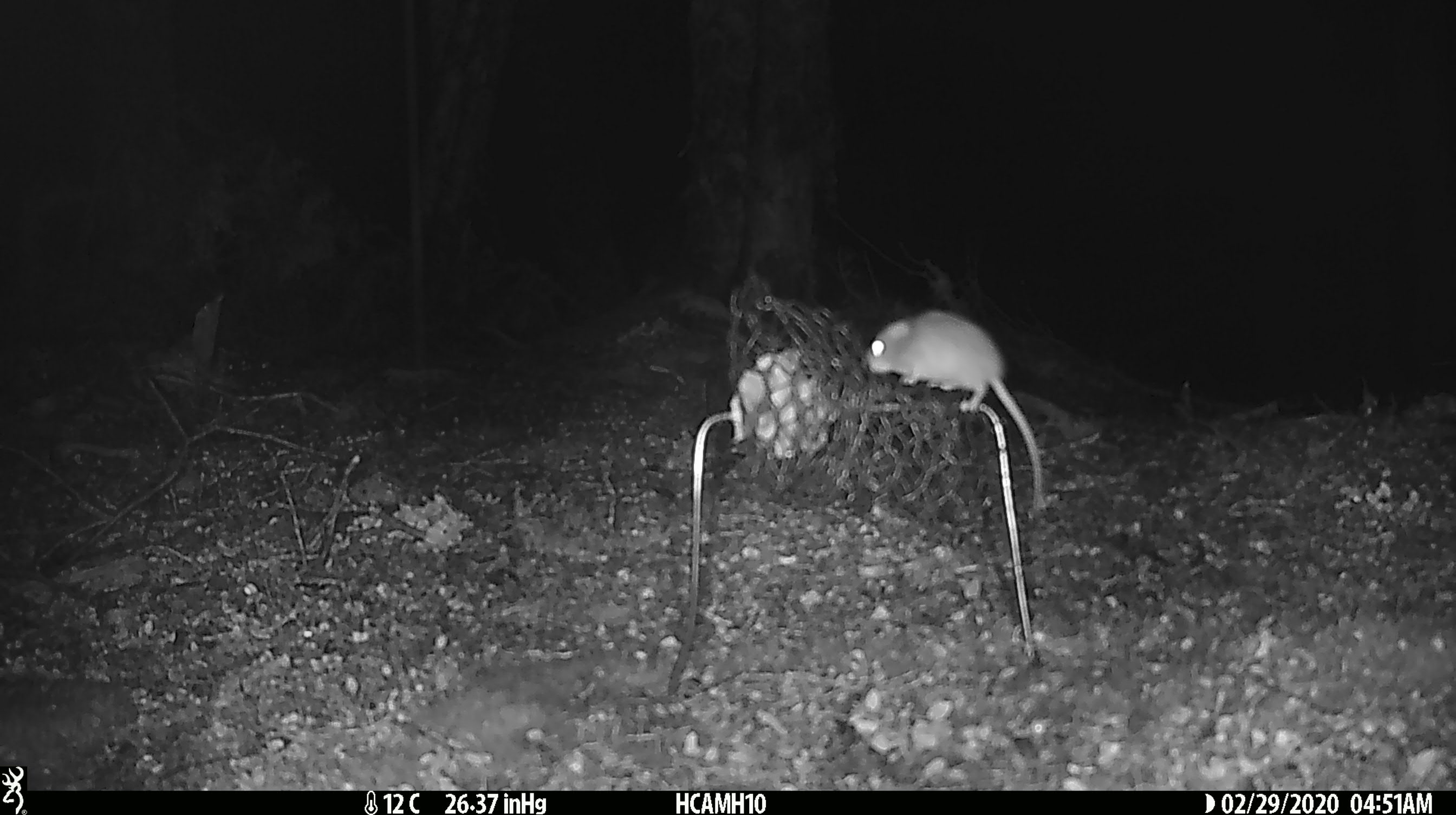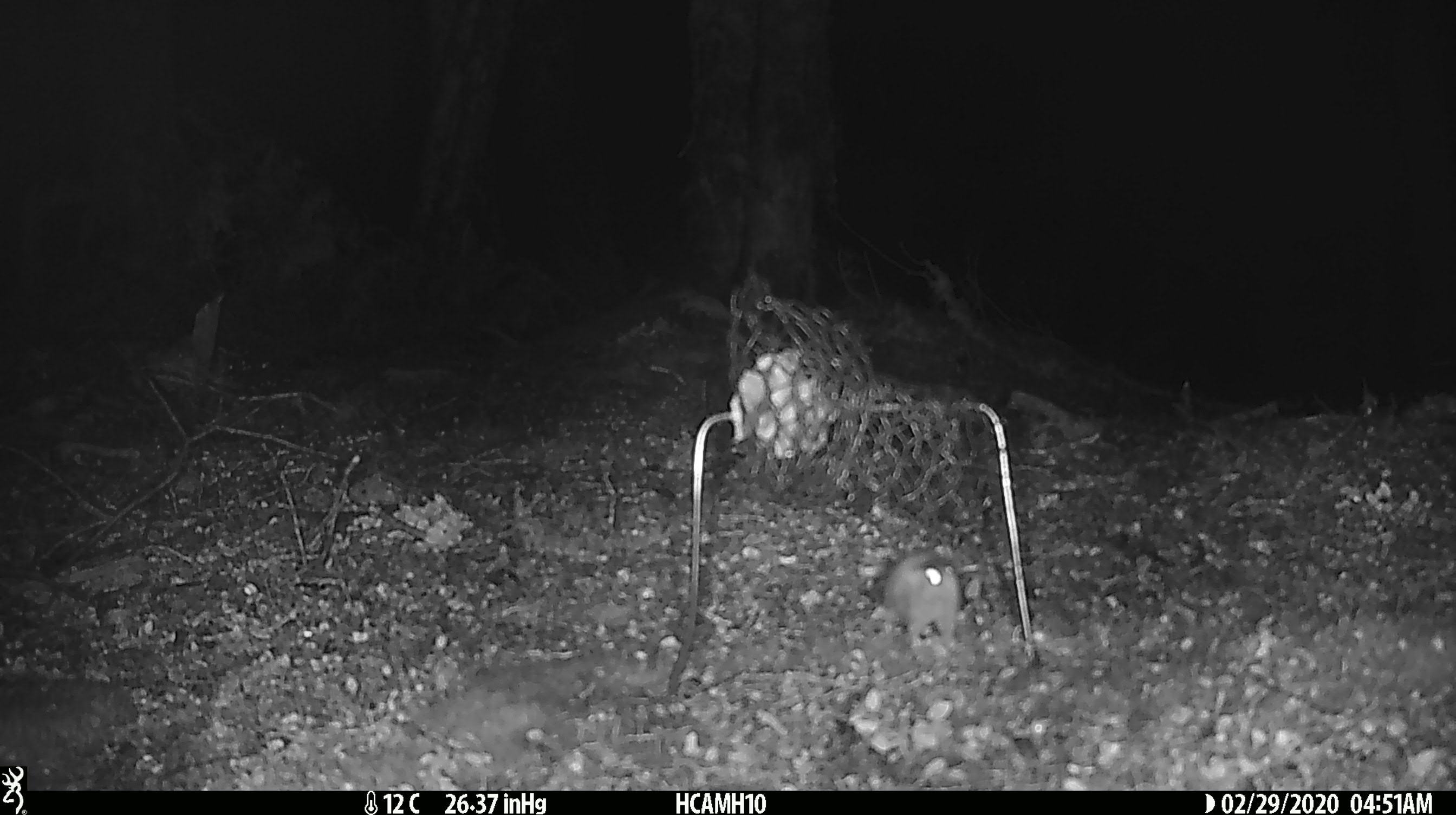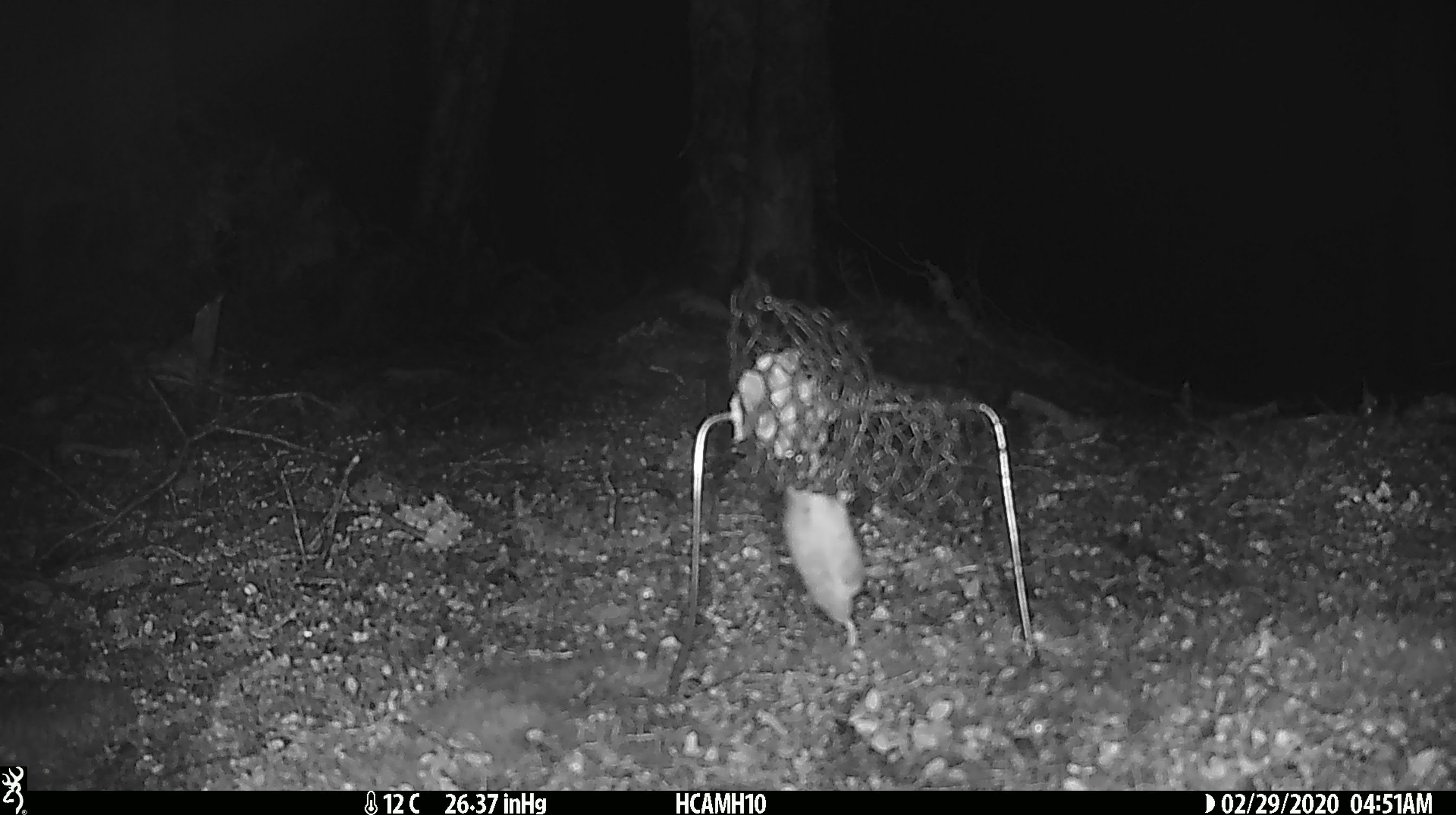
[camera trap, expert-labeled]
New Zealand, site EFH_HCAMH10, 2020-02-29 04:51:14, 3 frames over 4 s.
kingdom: Animalia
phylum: Chordata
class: Mammalia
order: Rodentia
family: Muridae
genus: Mus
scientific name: Mus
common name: mouse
Mouse (Mus).